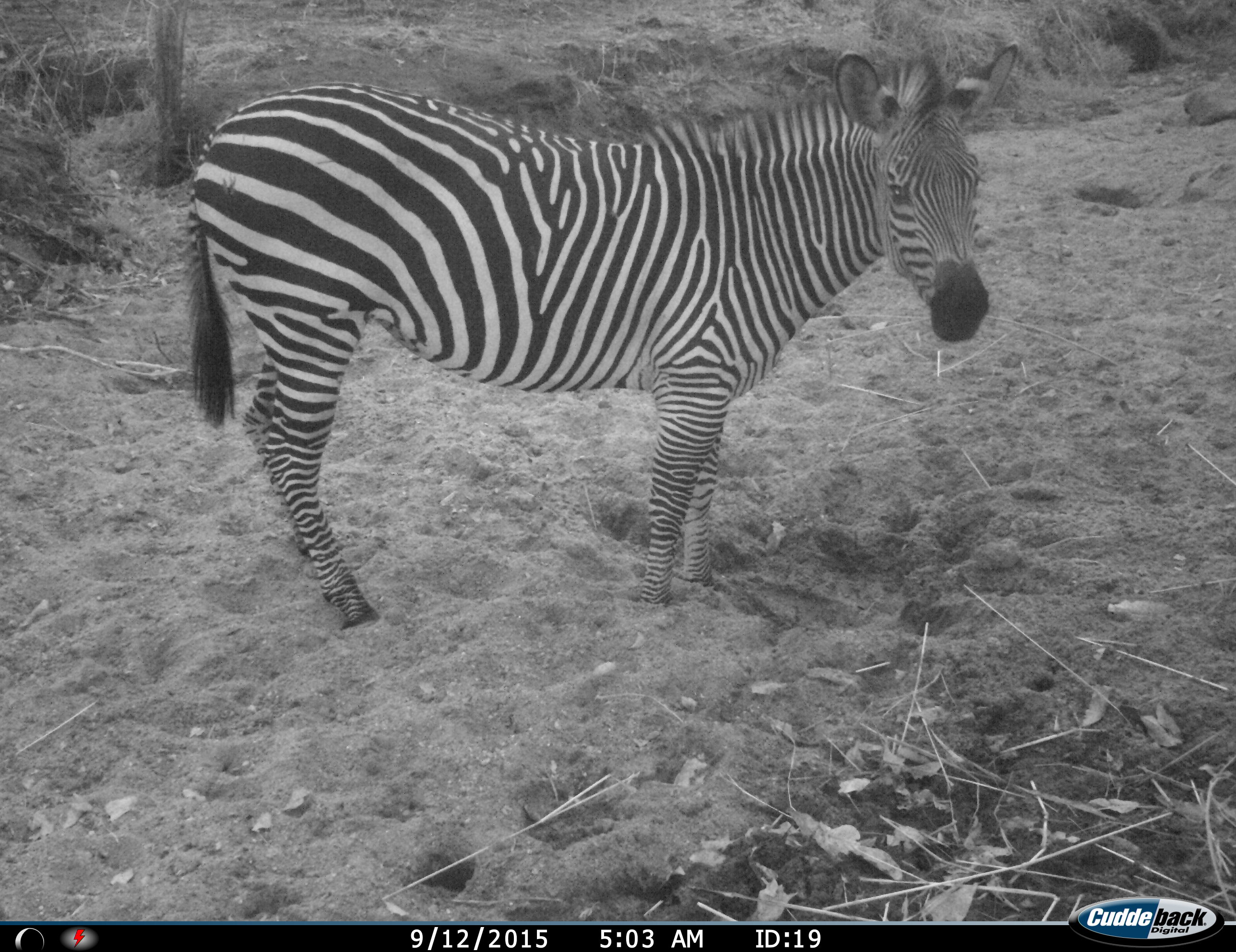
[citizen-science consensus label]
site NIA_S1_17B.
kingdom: Animalia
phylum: Chordata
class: Mammalia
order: Perissodactyla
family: Equidae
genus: Equus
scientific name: Equus quagga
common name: plains zebra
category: zebraplains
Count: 1.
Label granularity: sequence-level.